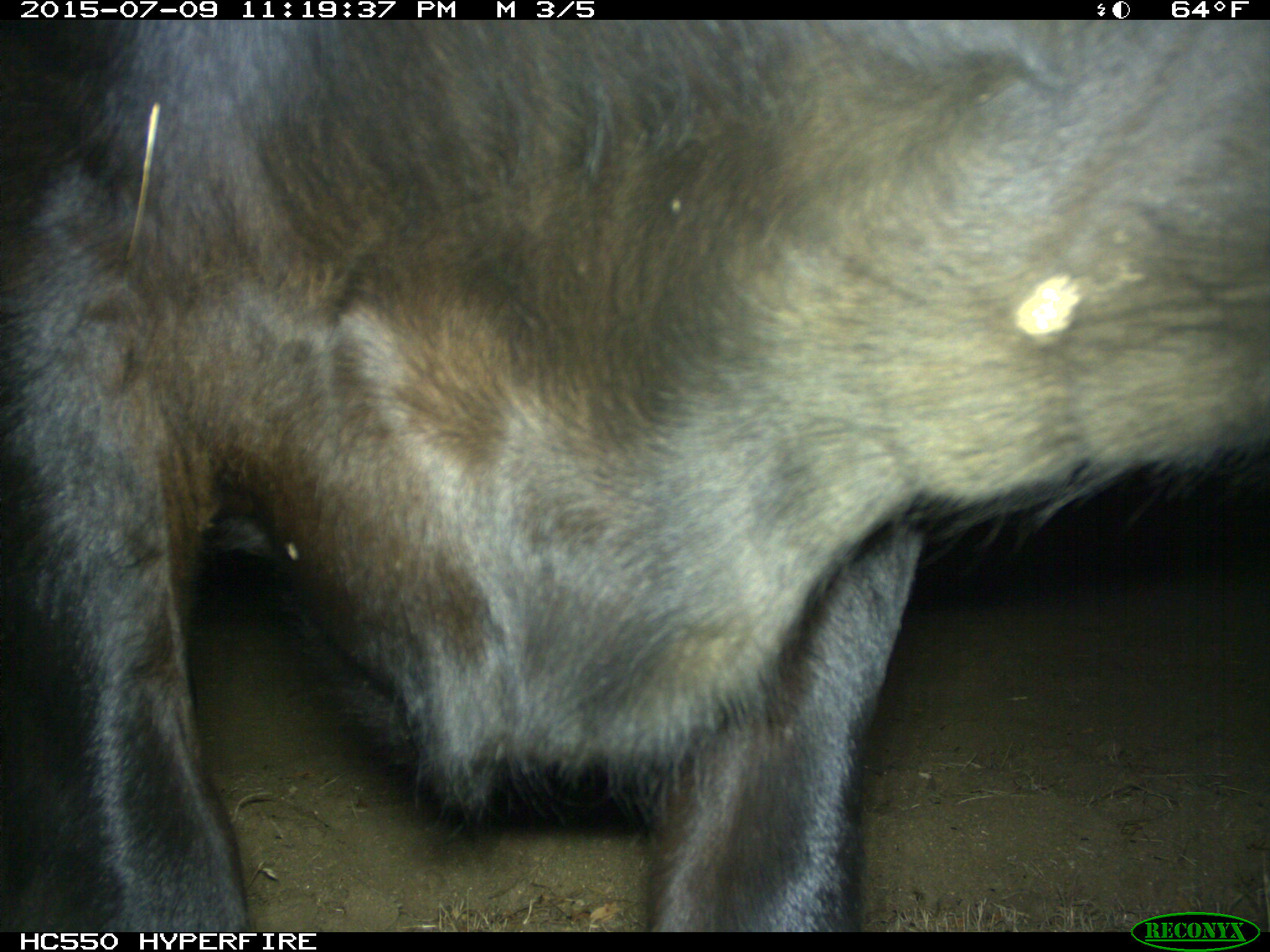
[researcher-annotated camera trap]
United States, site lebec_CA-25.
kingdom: Animalia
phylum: Chordata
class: Mammalia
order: Artiodactyla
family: Bovidae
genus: Bos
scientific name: Bos taurus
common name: domestic cow